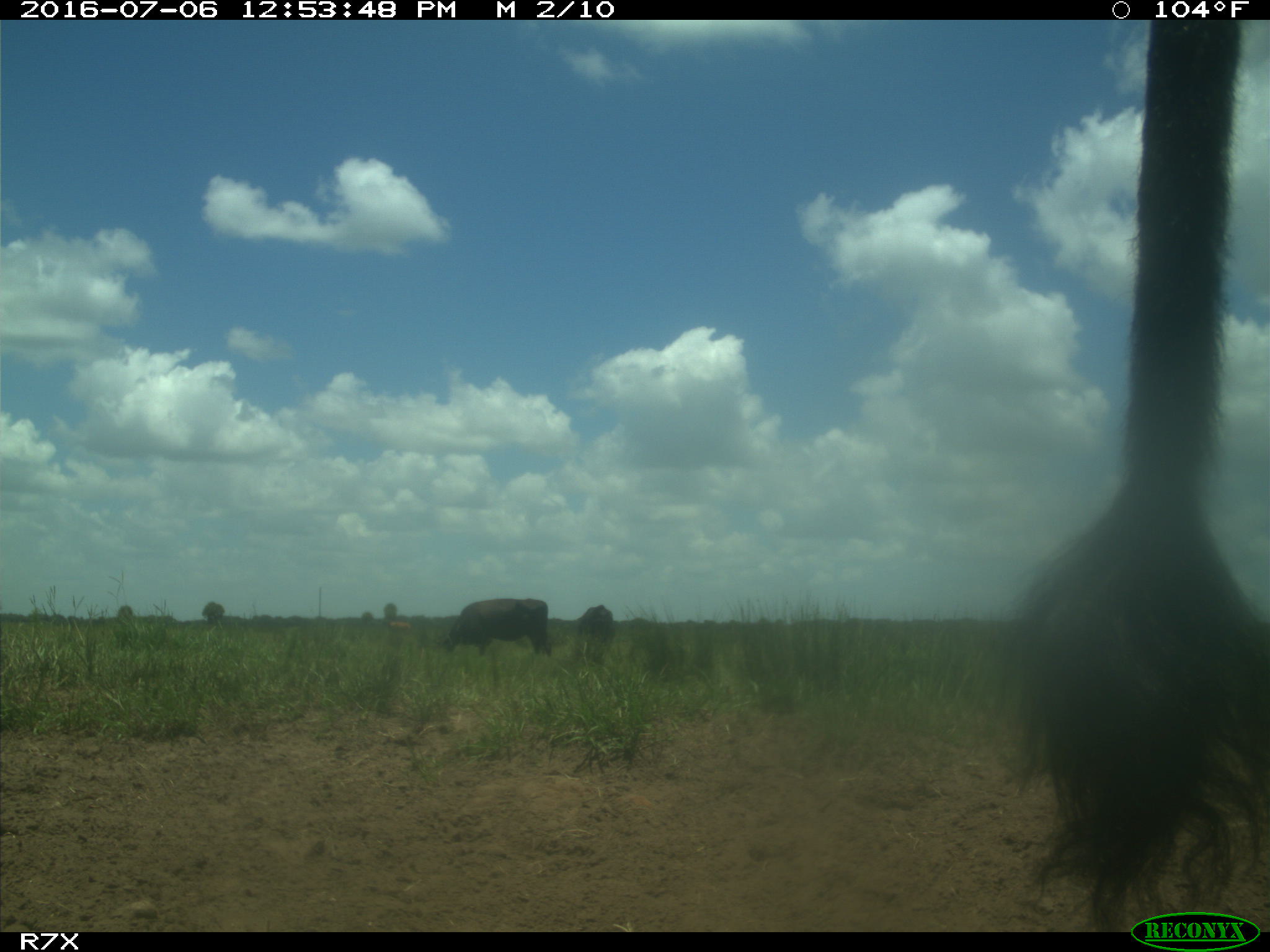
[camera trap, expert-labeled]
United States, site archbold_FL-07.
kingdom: Animalia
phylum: Chordata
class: Mammalia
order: Artiodactyla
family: Bovidae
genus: Bos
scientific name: Bos taurus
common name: domestic cow